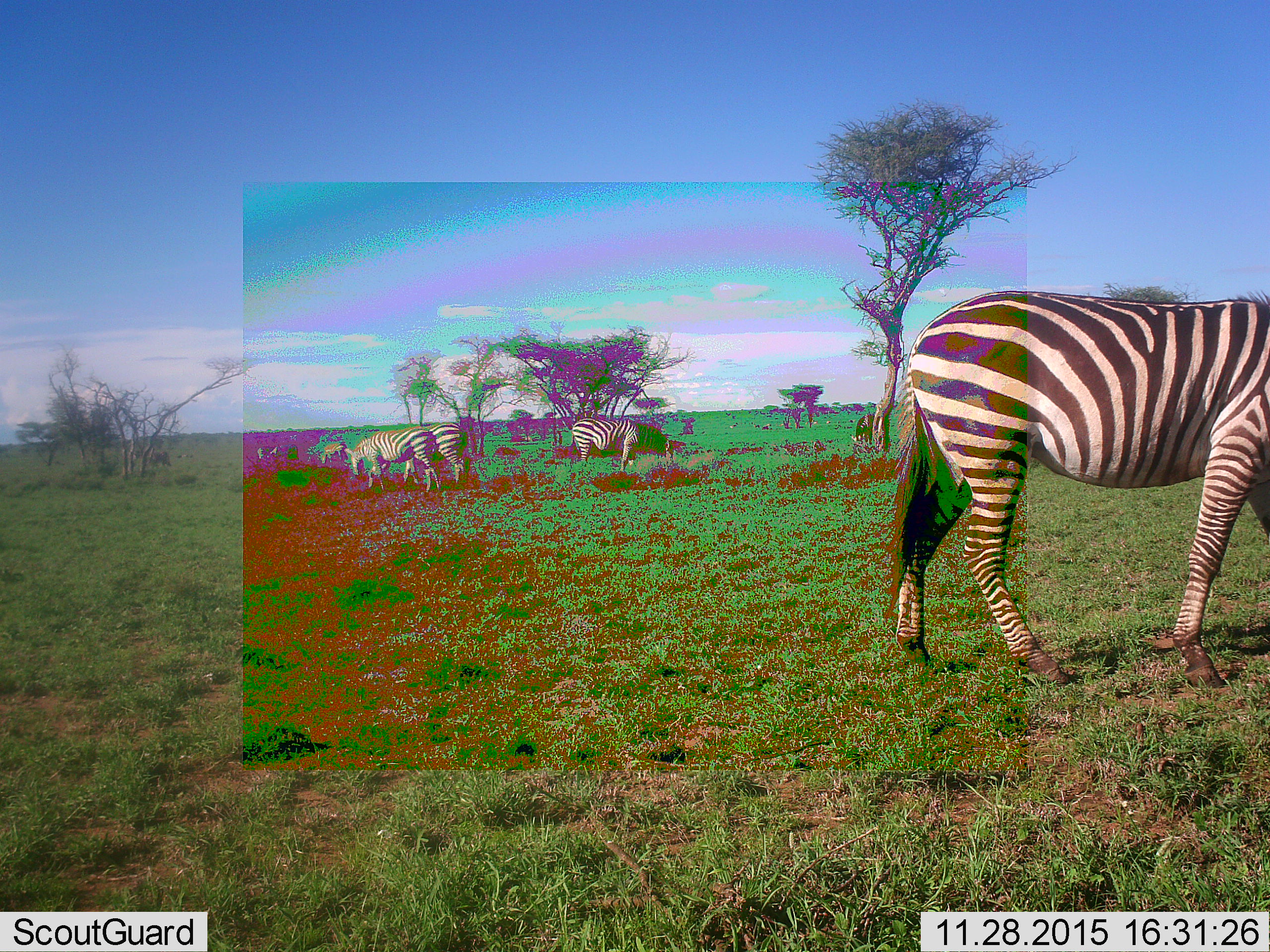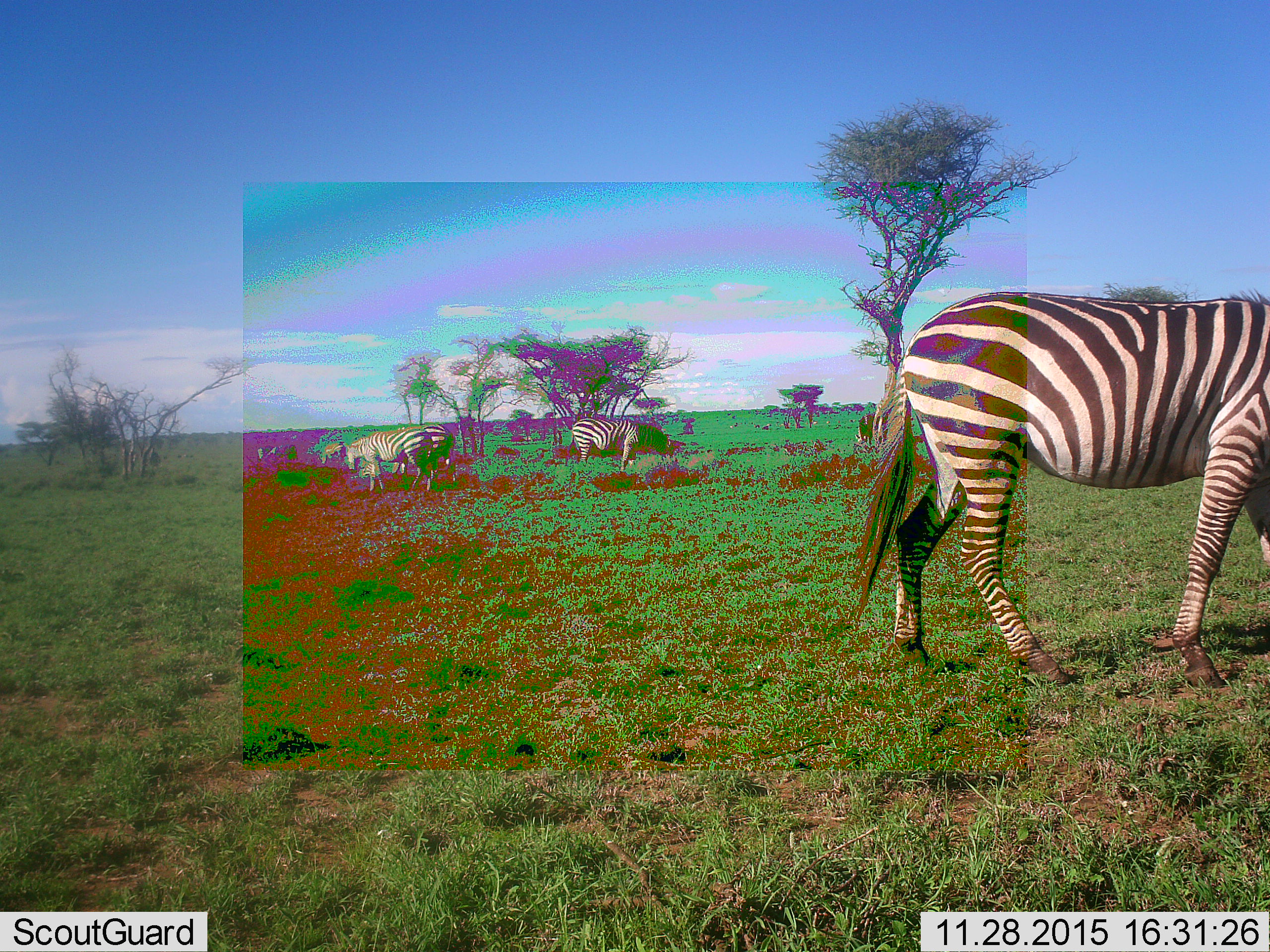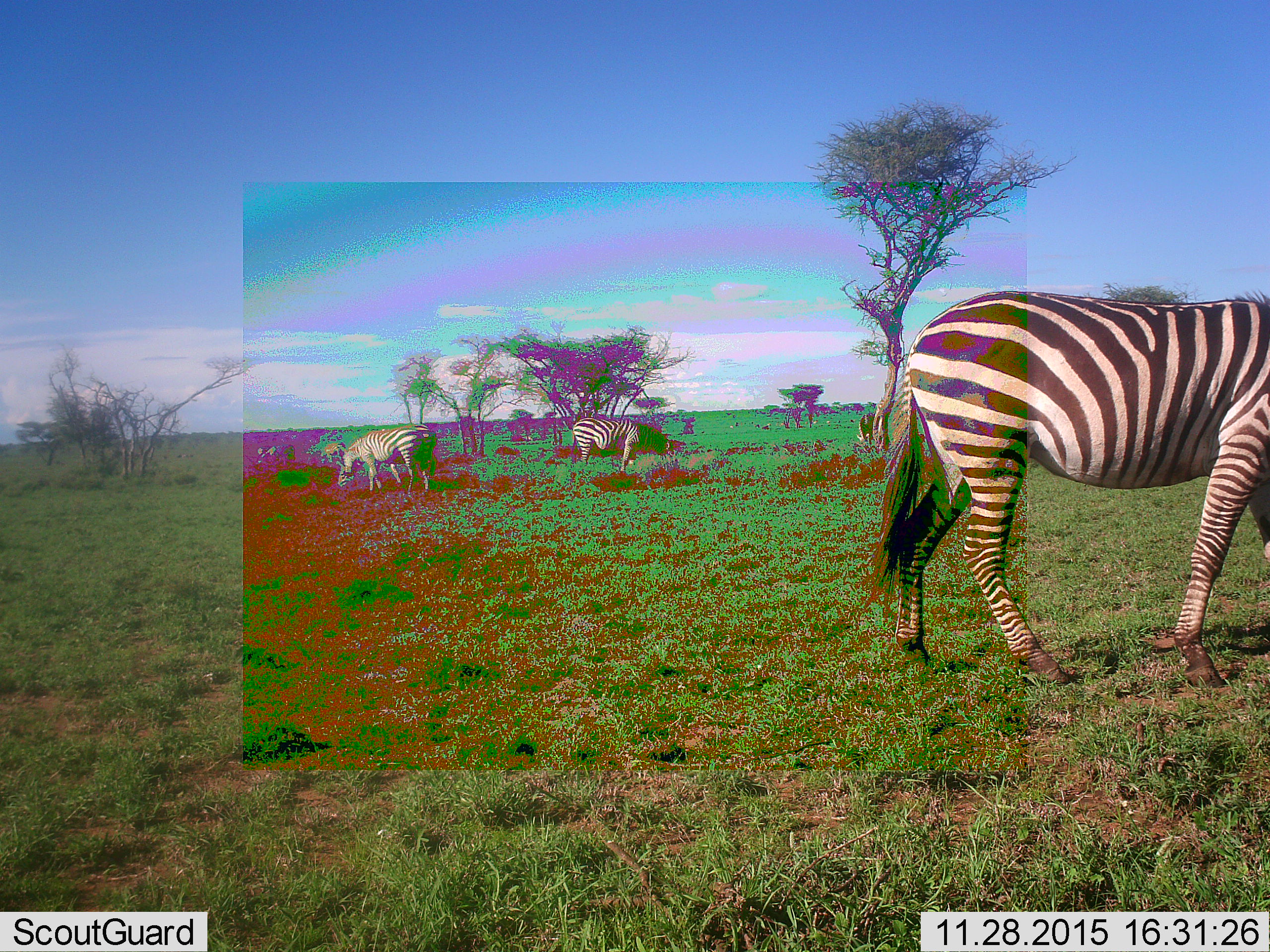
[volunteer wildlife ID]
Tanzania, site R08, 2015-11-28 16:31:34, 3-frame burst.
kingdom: Animalia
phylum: Chordata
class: Mammalia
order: Perissodactyla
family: Equidae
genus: Equus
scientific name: Equus quagga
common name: plains zebra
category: zebra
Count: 8.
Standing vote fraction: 50%.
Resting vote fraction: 0%.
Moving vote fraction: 38%.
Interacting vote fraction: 12%.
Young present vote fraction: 12%.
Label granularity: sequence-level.